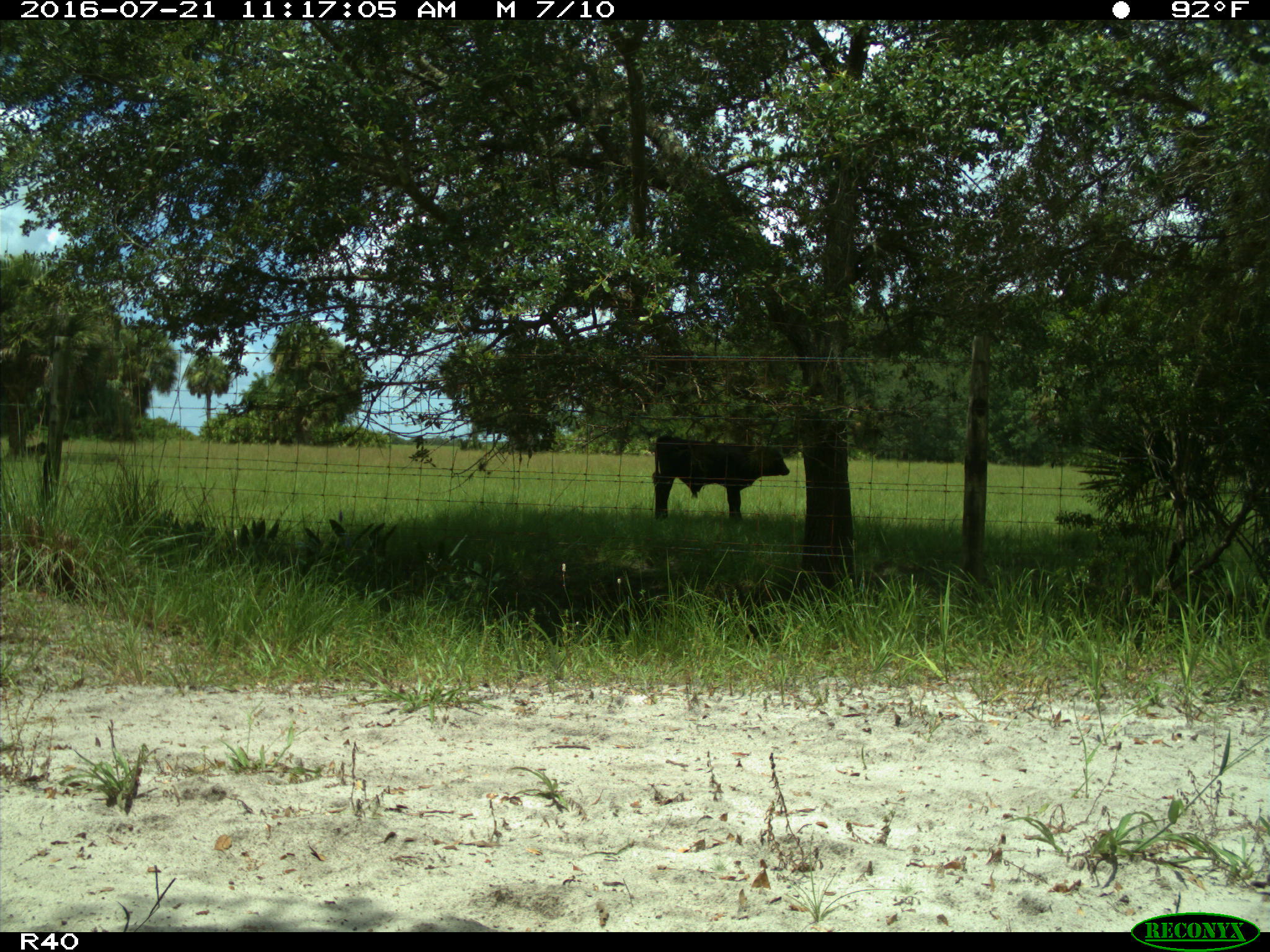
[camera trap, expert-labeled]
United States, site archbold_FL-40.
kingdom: Animalia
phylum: Chordata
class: Mammalia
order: Artiodactyla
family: Bovidae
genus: Bos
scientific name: Bos taurus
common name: domestic cow